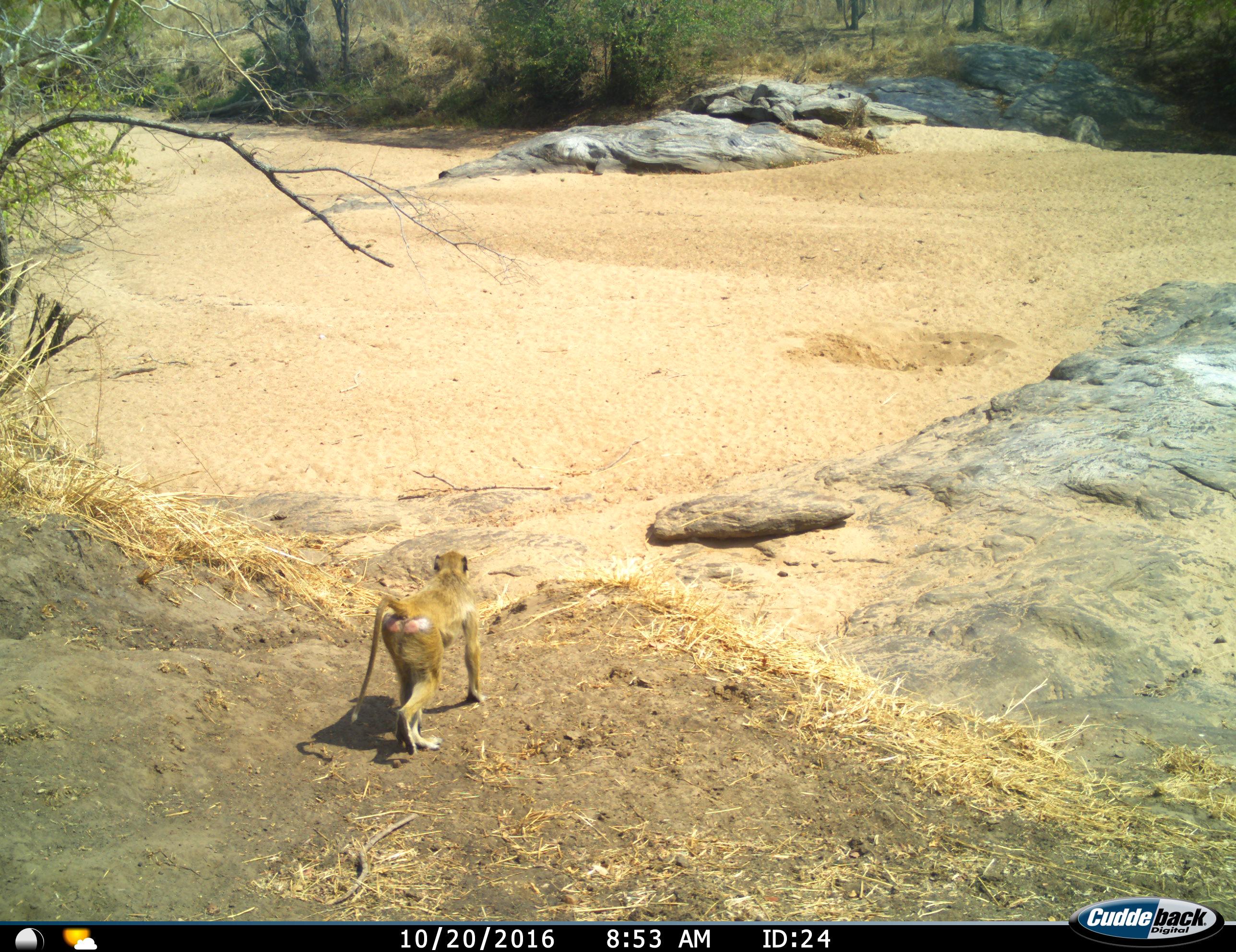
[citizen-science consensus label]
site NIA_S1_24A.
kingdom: Animalia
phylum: Chordata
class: Mammalia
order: Primates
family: Cercopithecidae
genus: Papio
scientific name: Papio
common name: baboon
Baboon (Papio), count 1. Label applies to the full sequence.